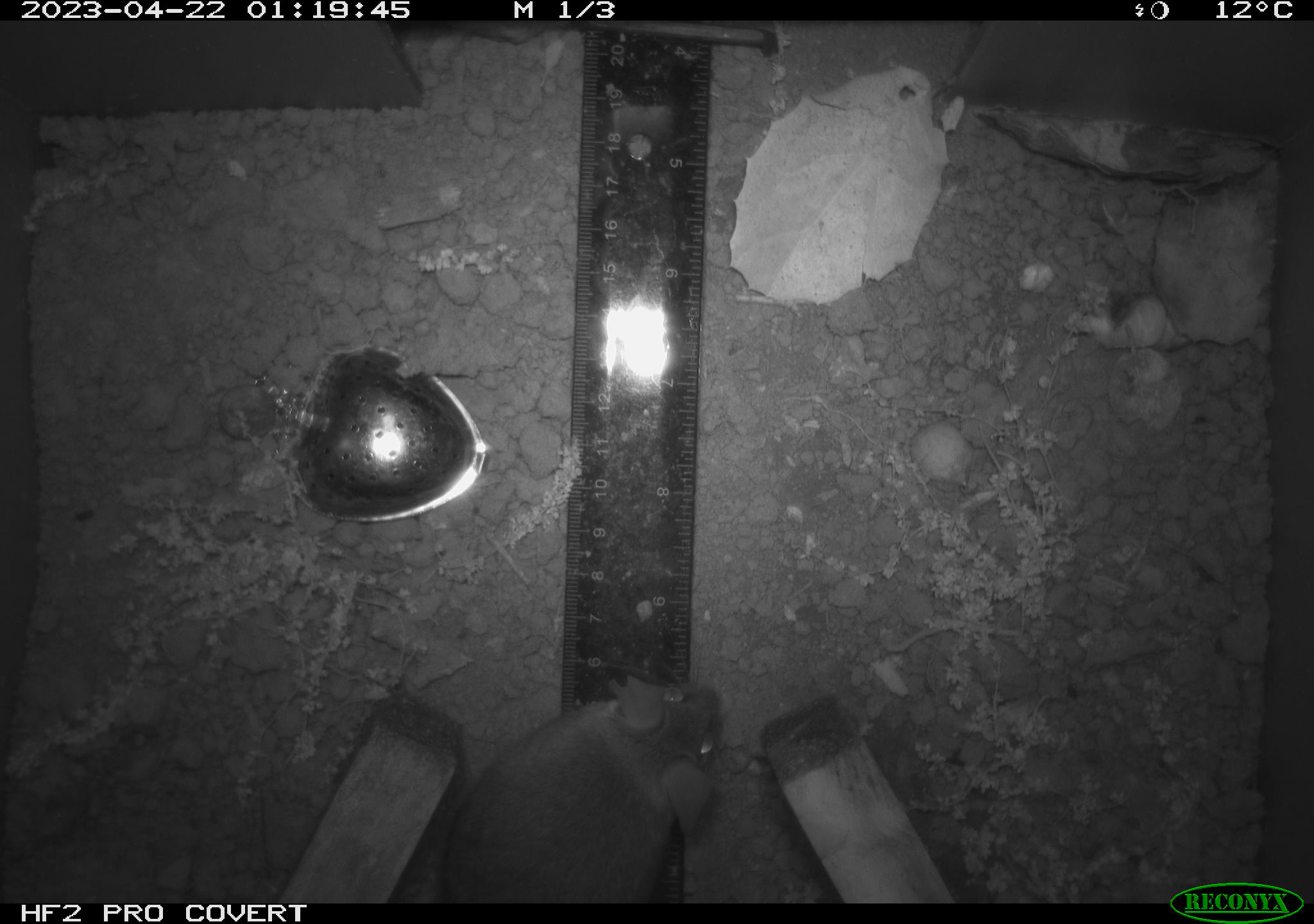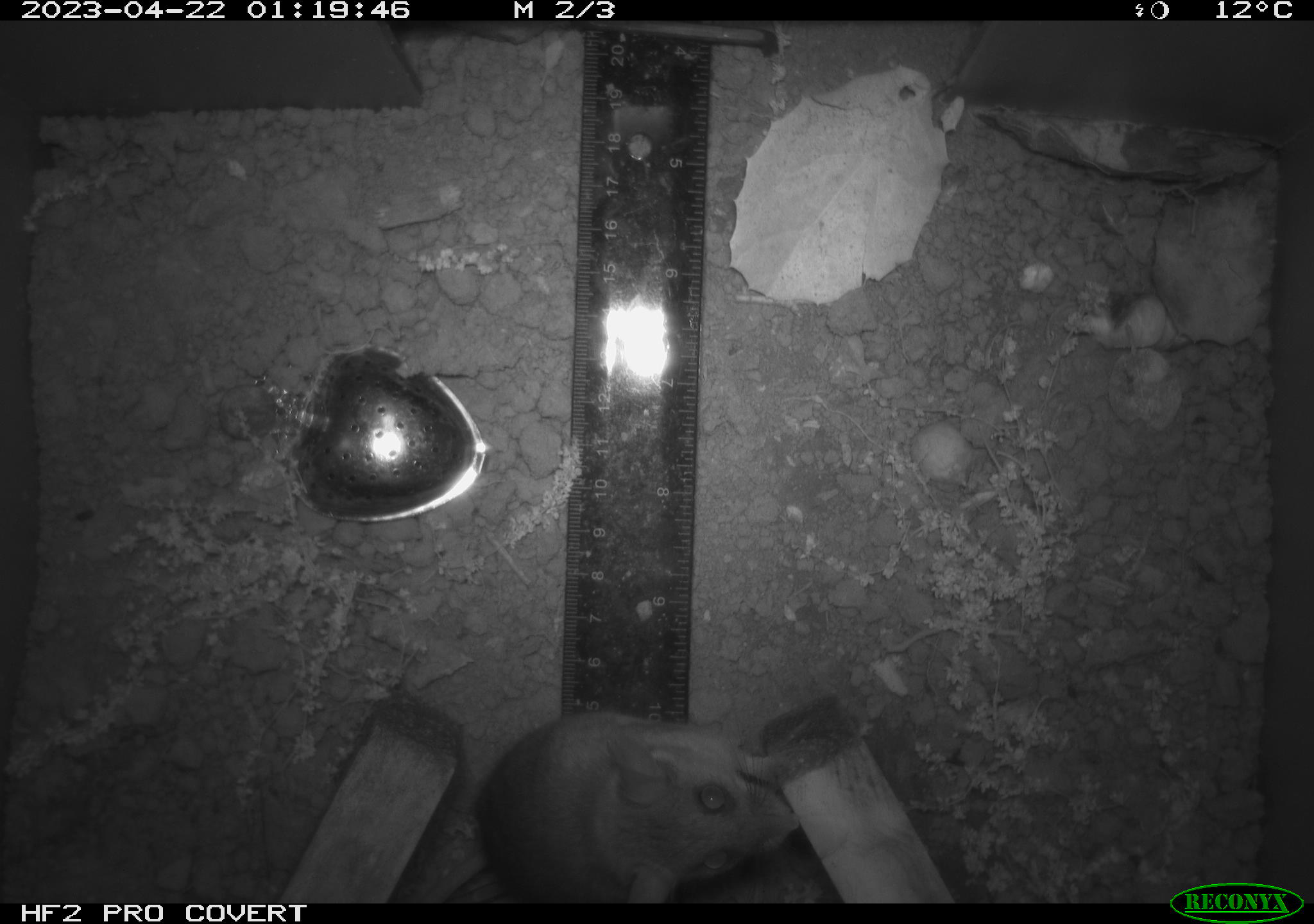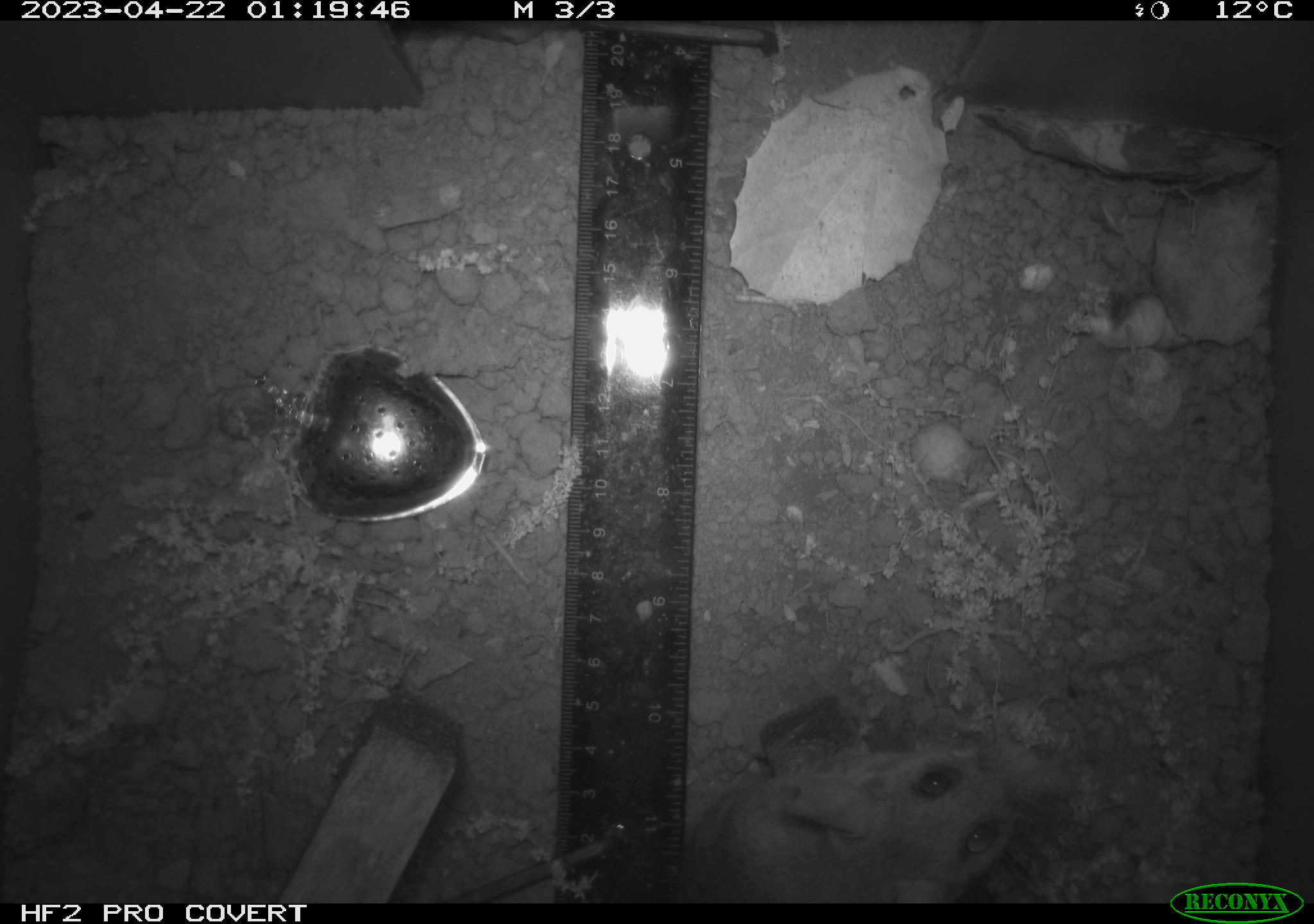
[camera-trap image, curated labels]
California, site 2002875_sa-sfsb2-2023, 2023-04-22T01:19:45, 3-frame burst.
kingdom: Animalia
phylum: Chordata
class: Mammalia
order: Rodentia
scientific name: Rodentia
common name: mouse species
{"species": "mouse species (Rodentia)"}